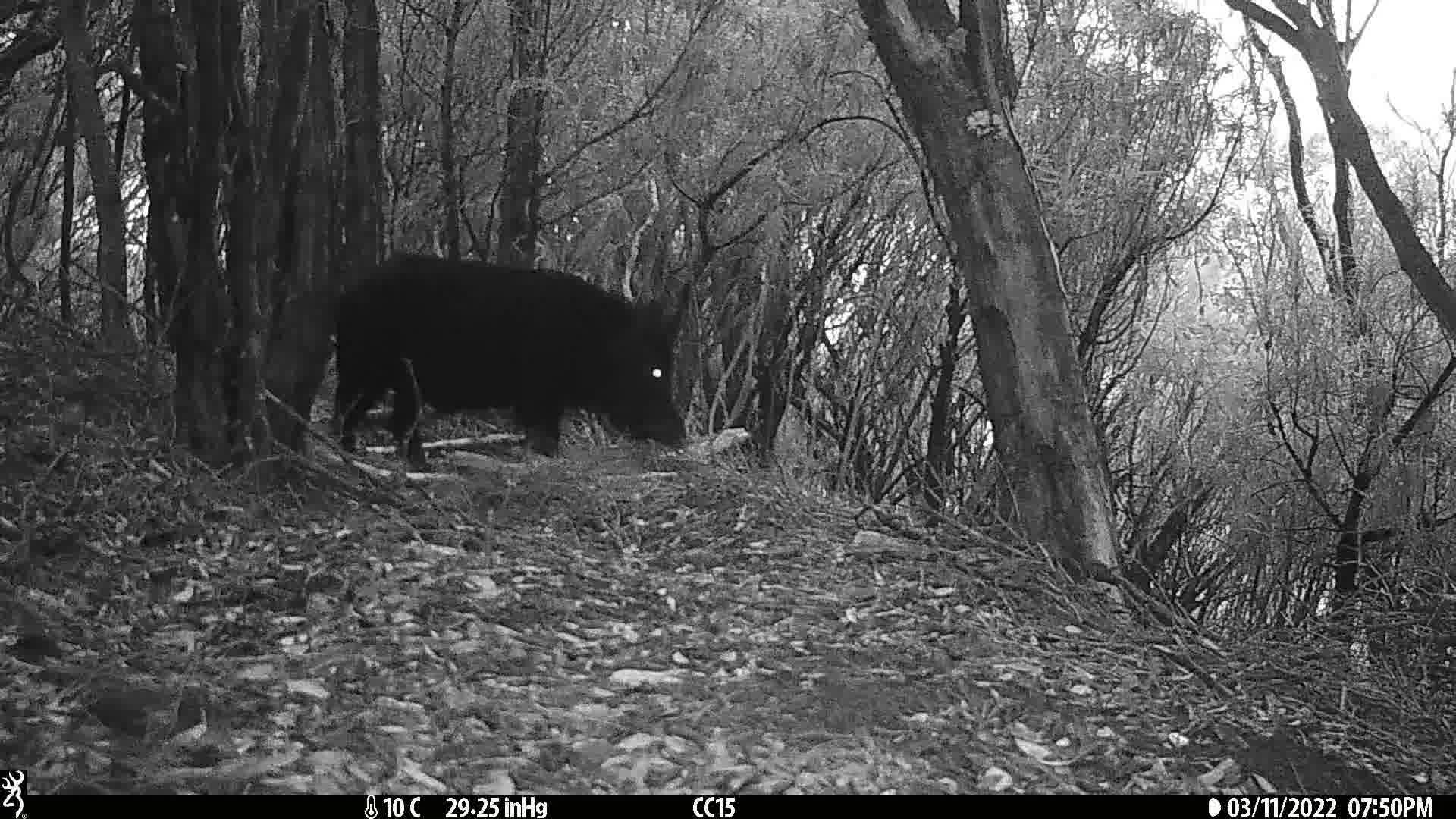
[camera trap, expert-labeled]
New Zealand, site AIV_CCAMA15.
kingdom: Animalia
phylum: Chordata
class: Mammalia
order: Artiodactyla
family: Suidae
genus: Sus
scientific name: Sus scrofa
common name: pig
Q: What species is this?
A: Pig (Sus scrofa).